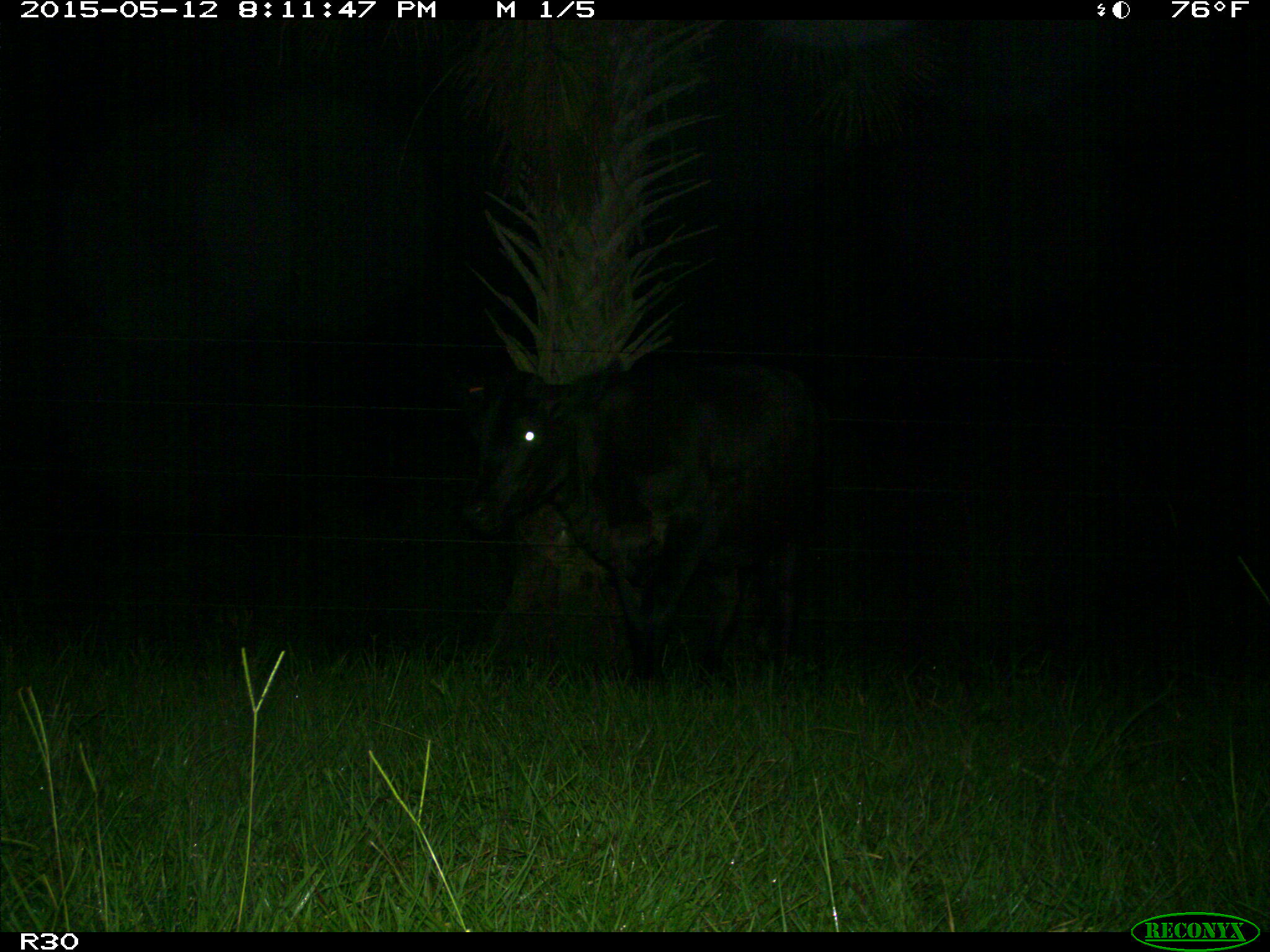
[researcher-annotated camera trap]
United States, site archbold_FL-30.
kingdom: Animalia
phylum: Chordata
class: Mammalia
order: Artiodactyla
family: Bovidae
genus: Bos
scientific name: Bos taurus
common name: domestic cow